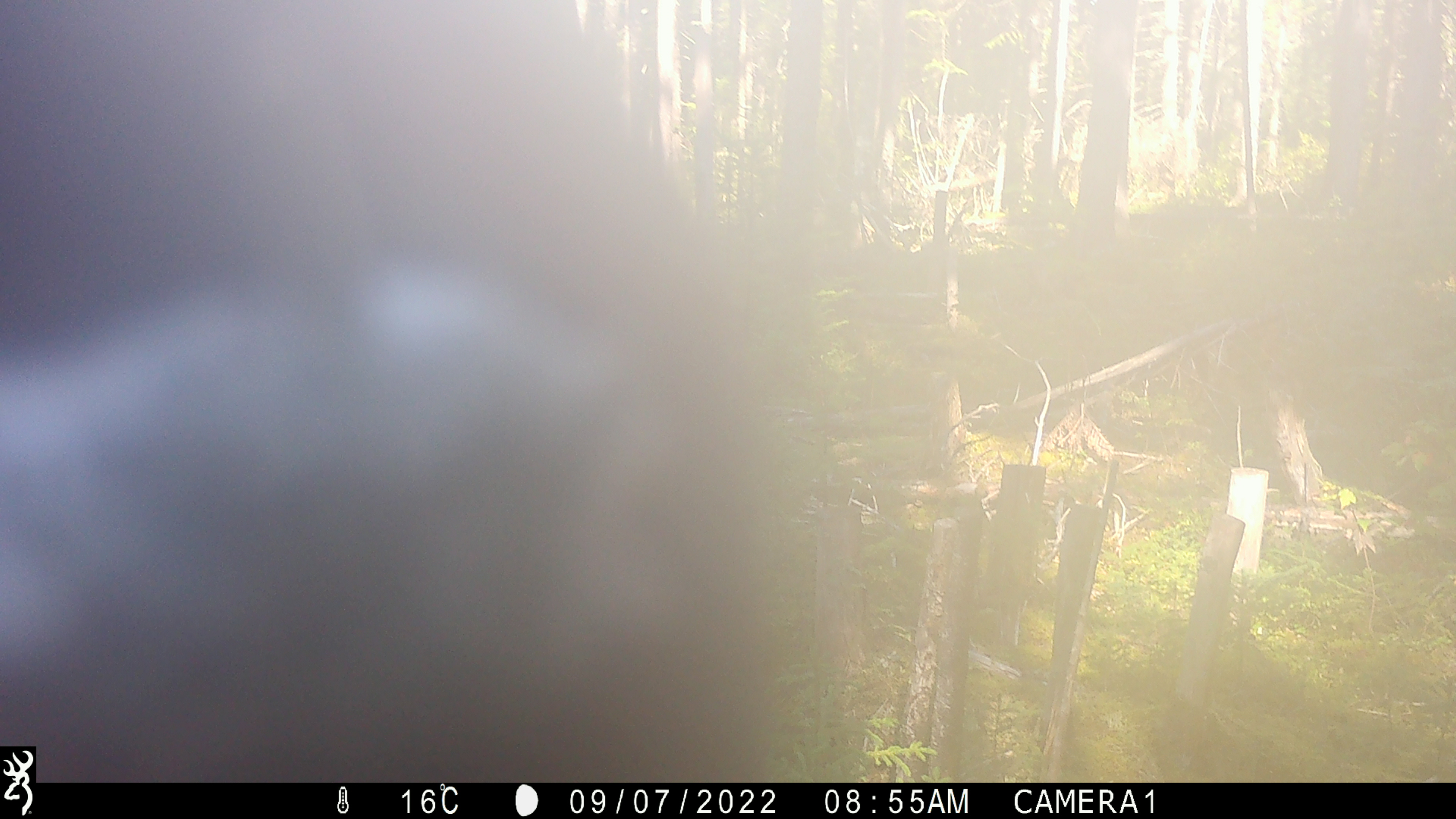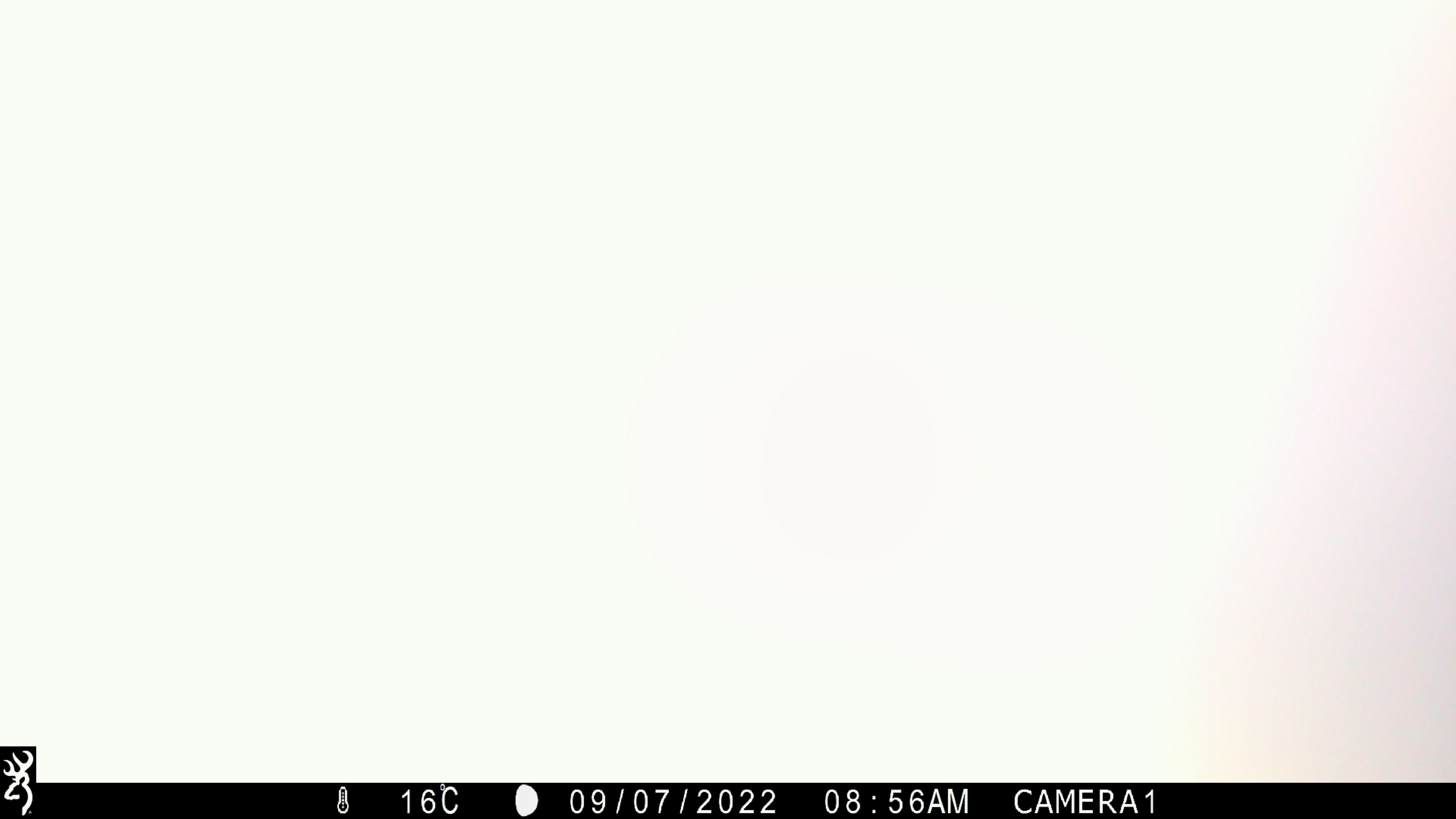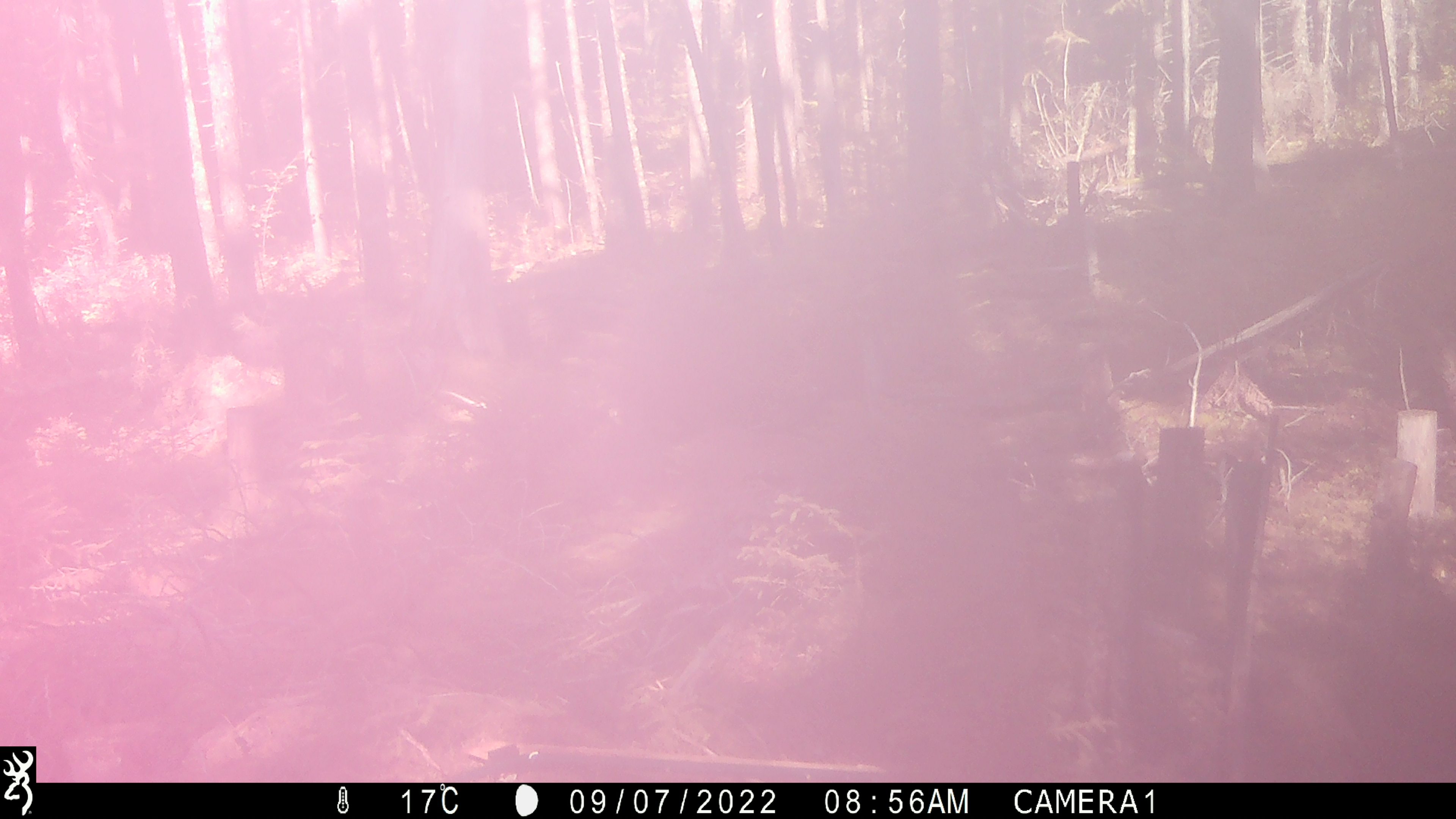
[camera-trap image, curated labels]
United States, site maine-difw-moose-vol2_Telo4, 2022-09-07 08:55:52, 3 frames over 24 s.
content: unidentified animal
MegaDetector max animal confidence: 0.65